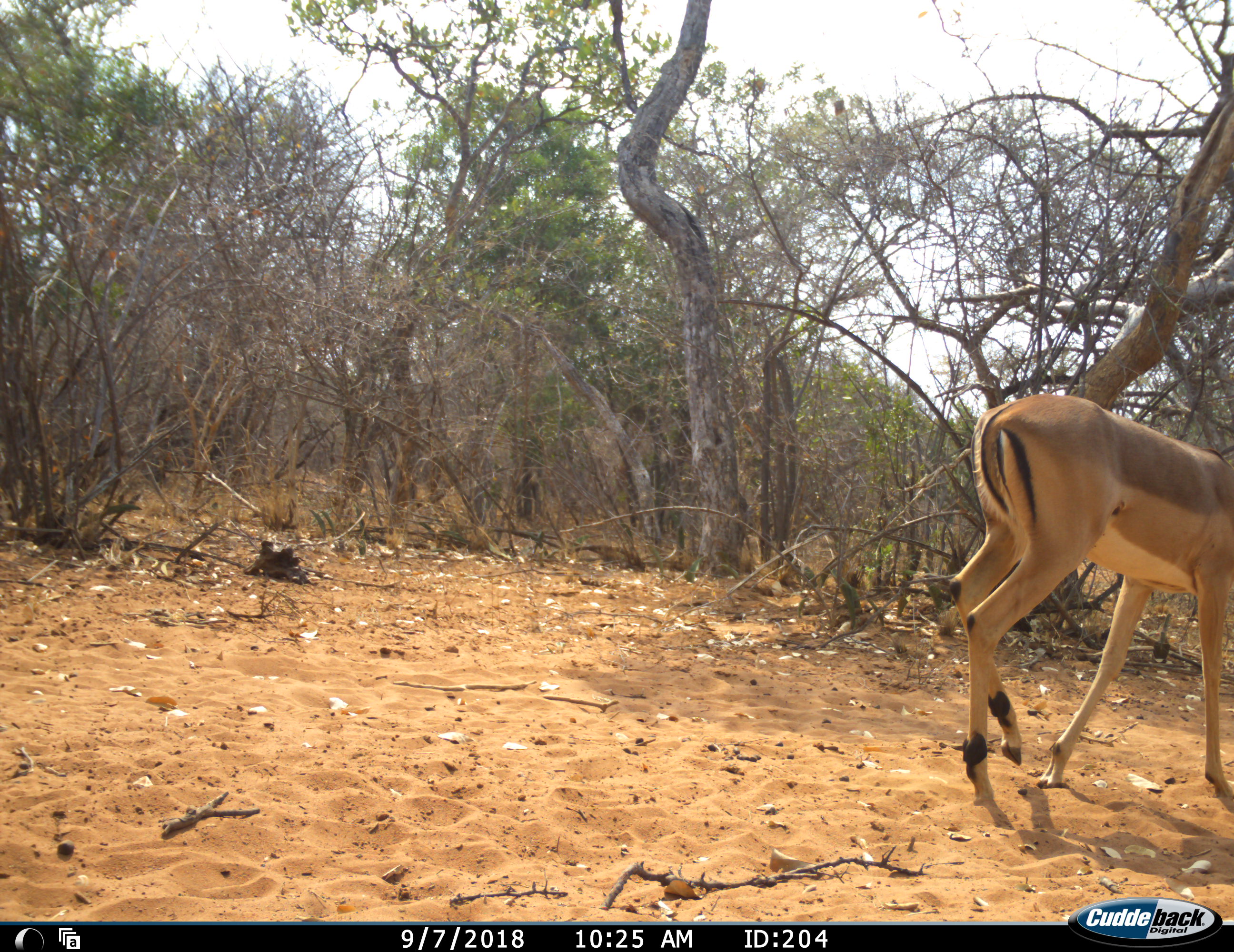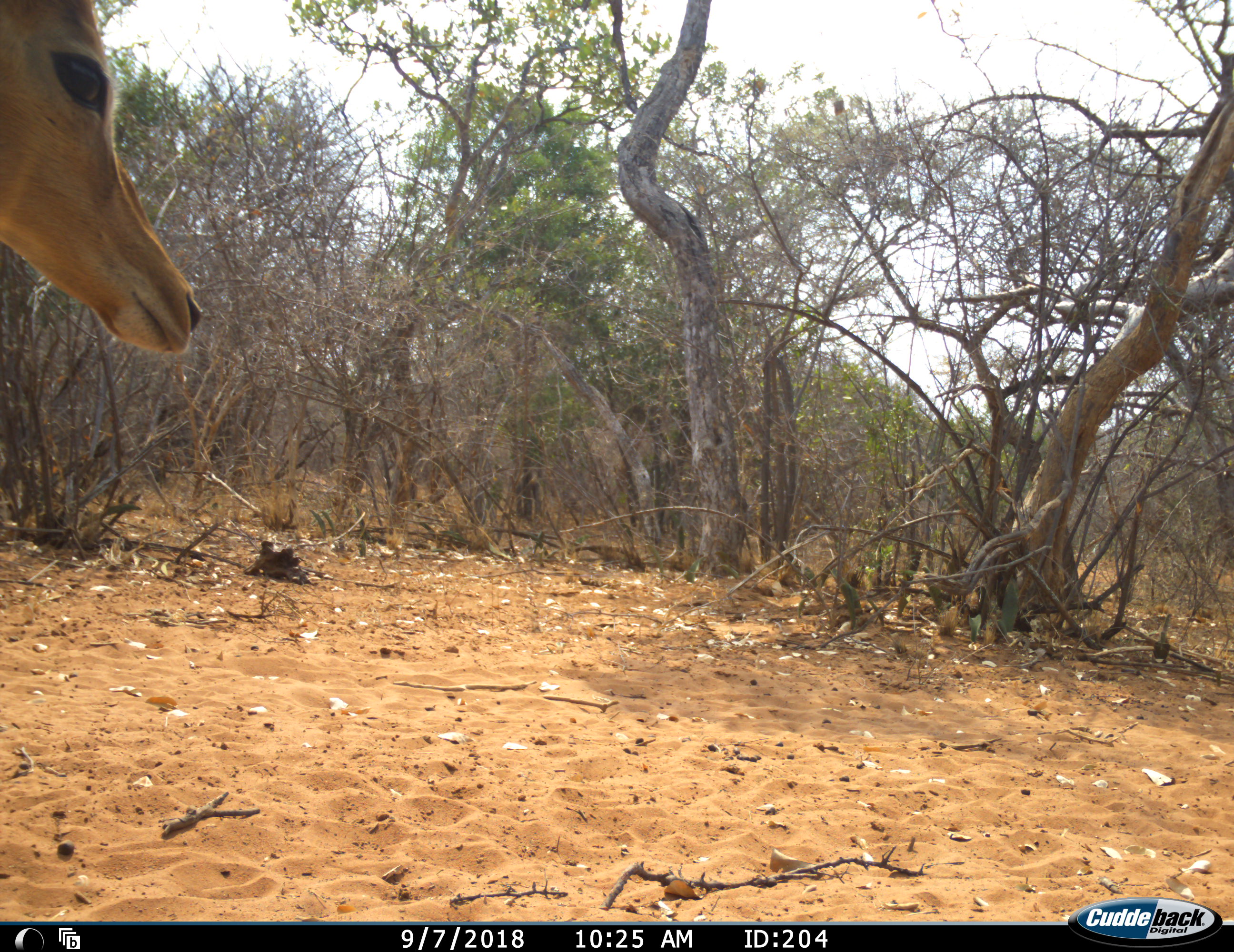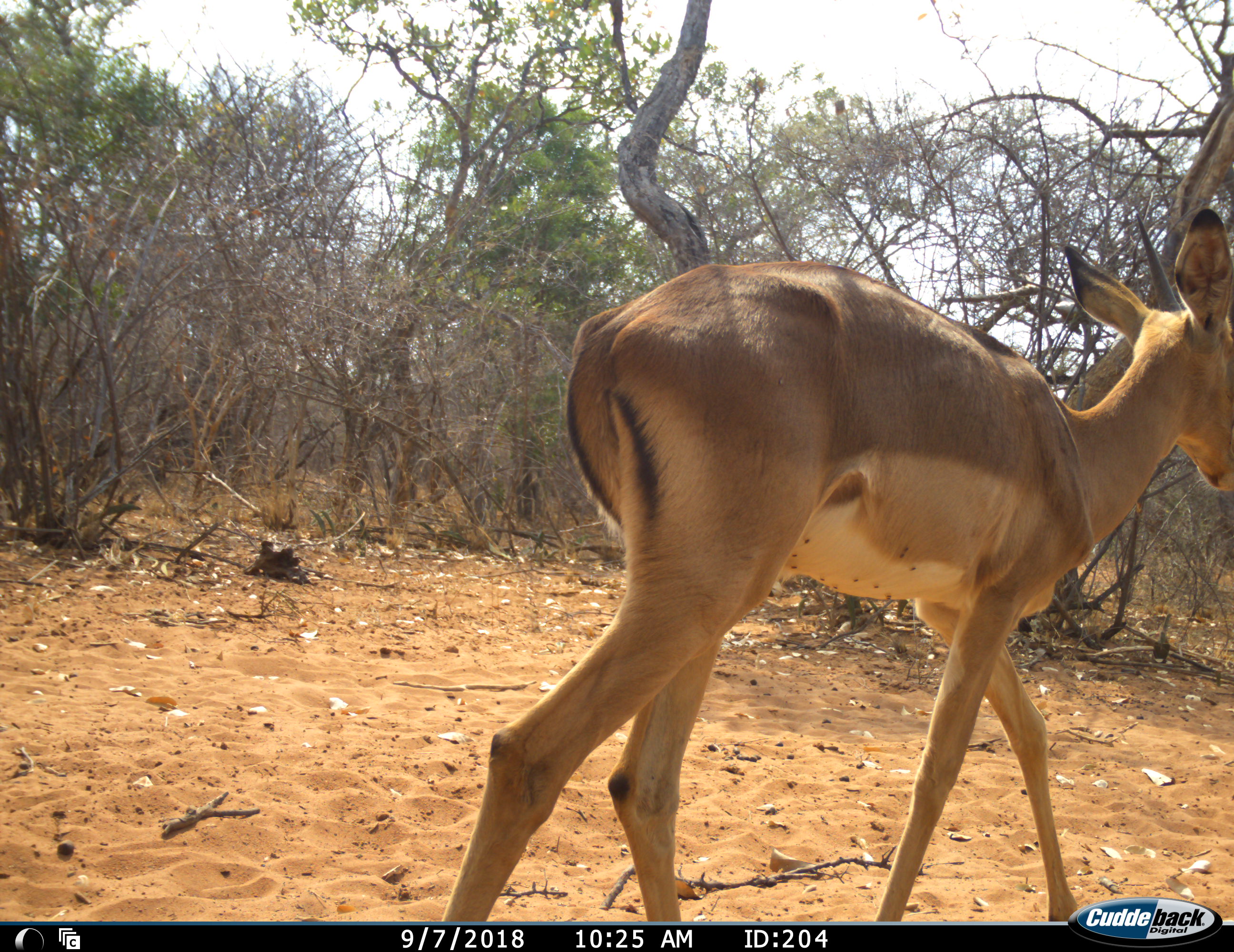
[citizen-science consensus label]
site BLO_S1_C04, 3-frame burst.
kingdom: Animalia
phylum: Chordata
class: Mammalia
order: Artiodactyla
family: Bovidae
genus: Aepyceros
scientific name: Aepyceros melampus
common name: impala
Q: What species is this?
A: Impala (Aepyceros melampus).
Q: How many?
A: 2.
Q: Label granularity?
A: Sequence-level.